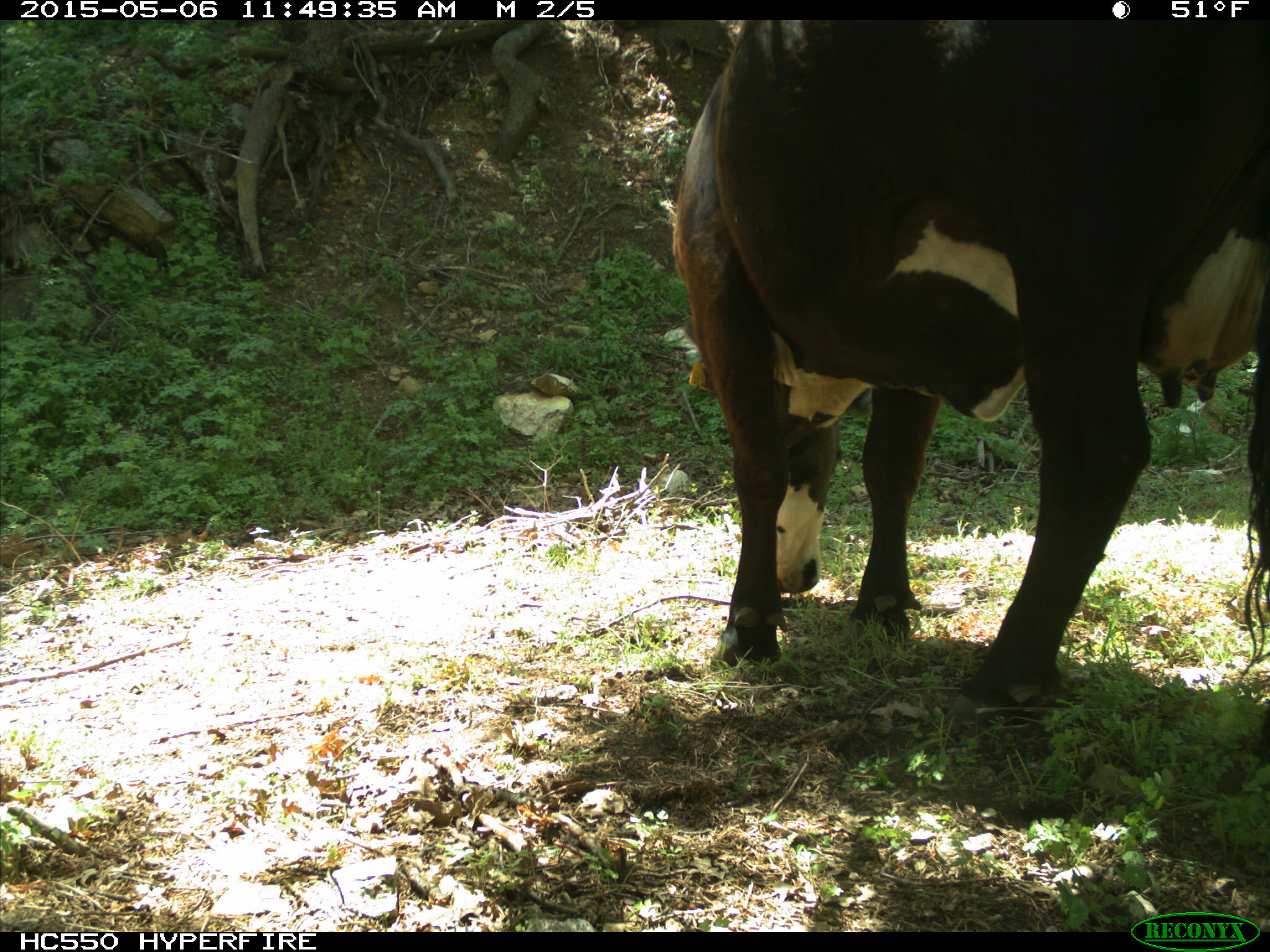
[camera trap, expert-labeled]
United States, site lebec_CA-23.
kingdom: Animalia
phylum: Chordata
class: Mammalia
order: Artiodactyla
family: Bovidae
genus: Bos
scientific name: Bos taurus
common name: domestic cow